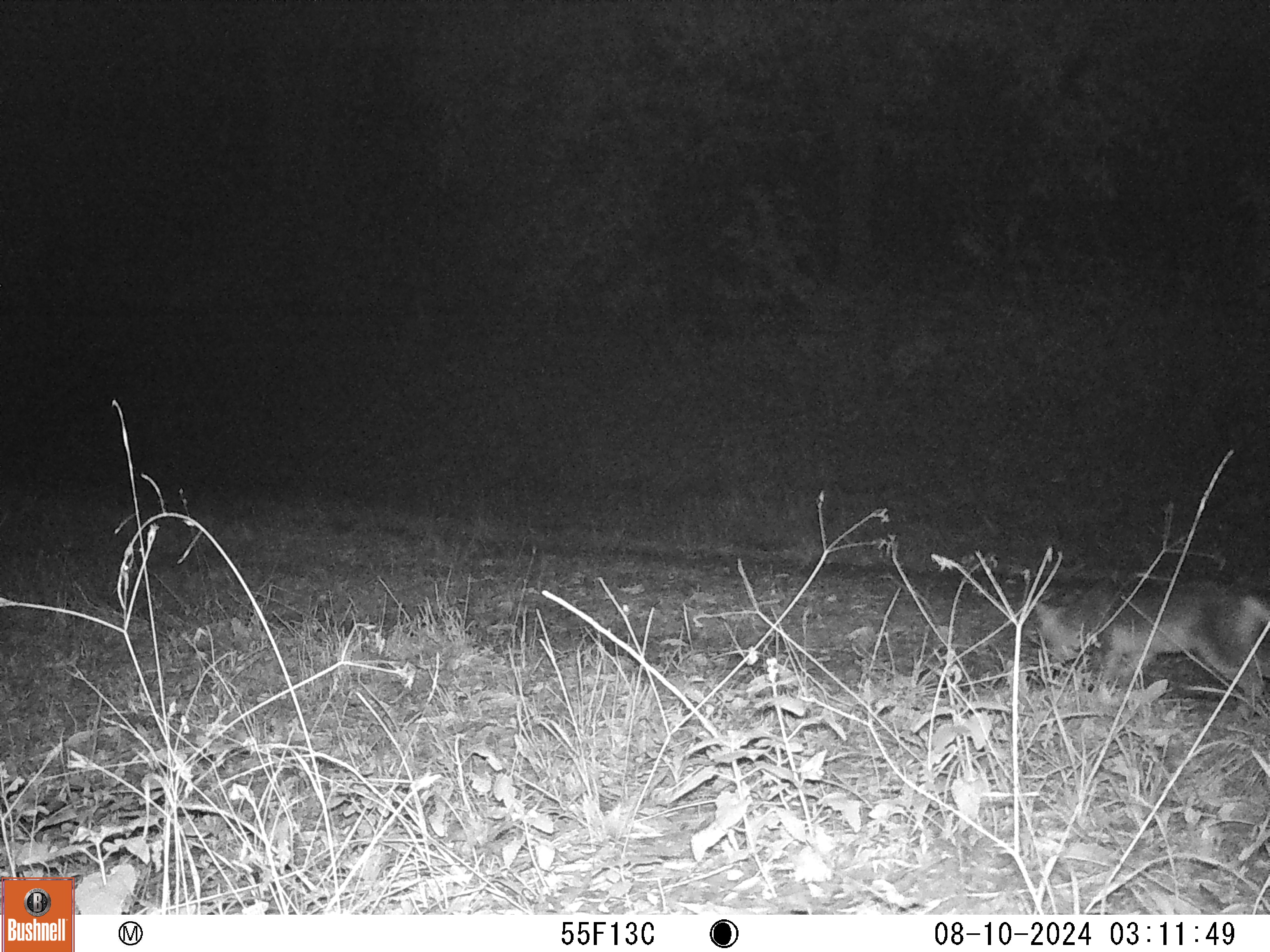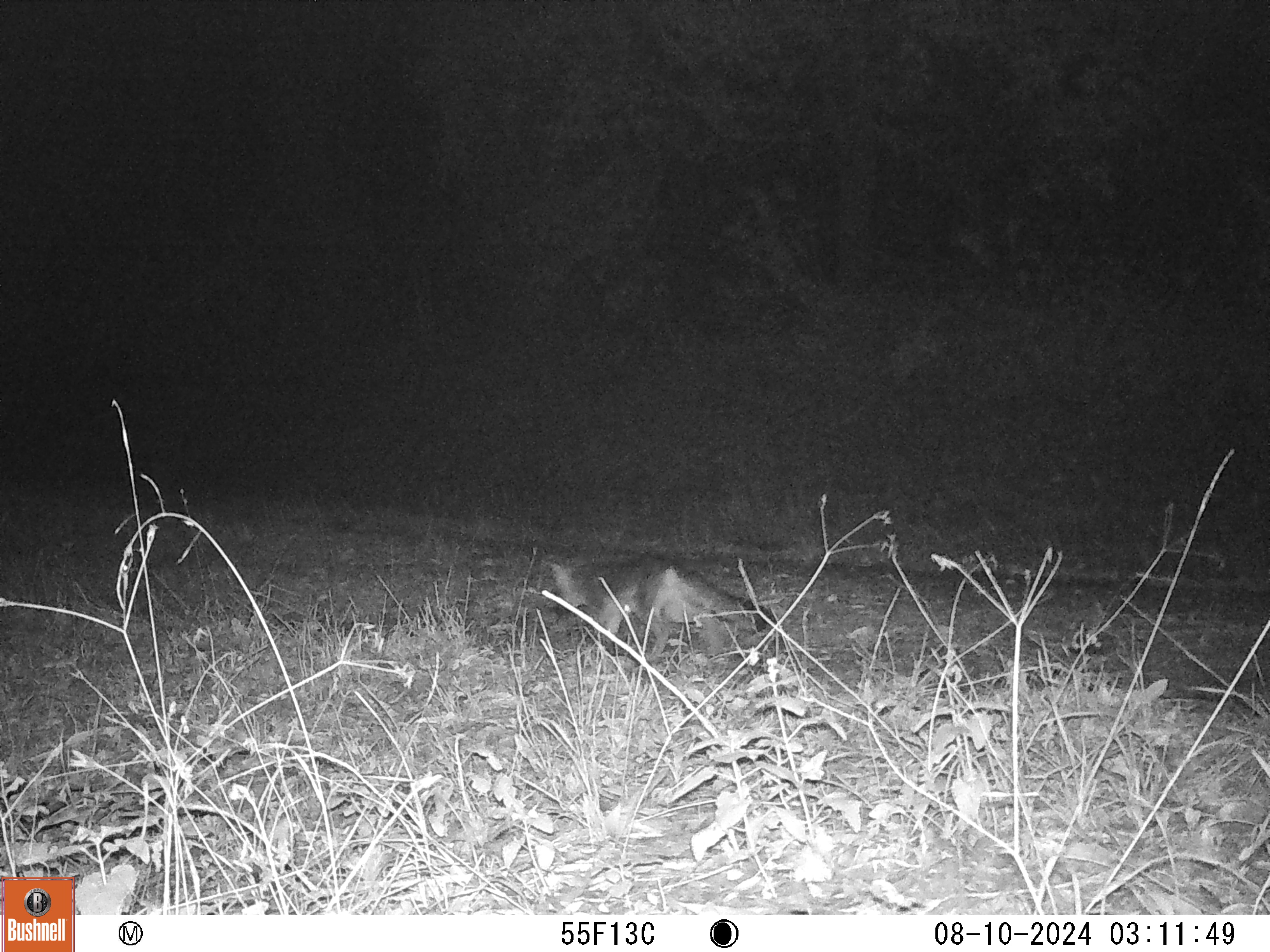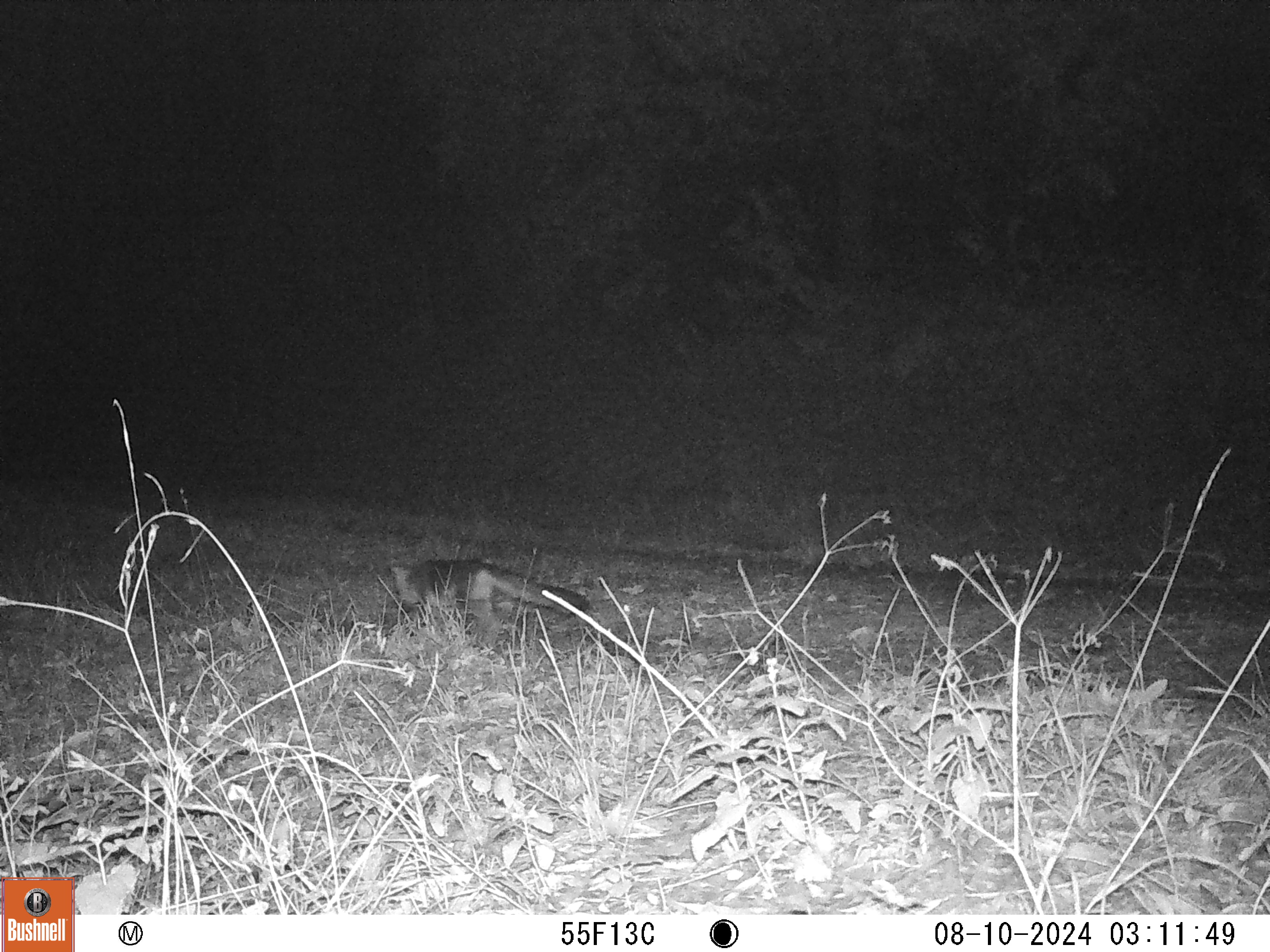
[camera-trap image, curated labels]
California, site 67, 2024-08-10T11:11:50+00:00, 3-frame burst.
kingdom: Animalia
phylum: Chordata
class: Mammalia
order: Carnivora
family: Canidae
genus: Urocyon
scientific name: Urocyon cinereoargenteus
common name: gray fox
Gray fox (Urocyon cinereoargenteus).